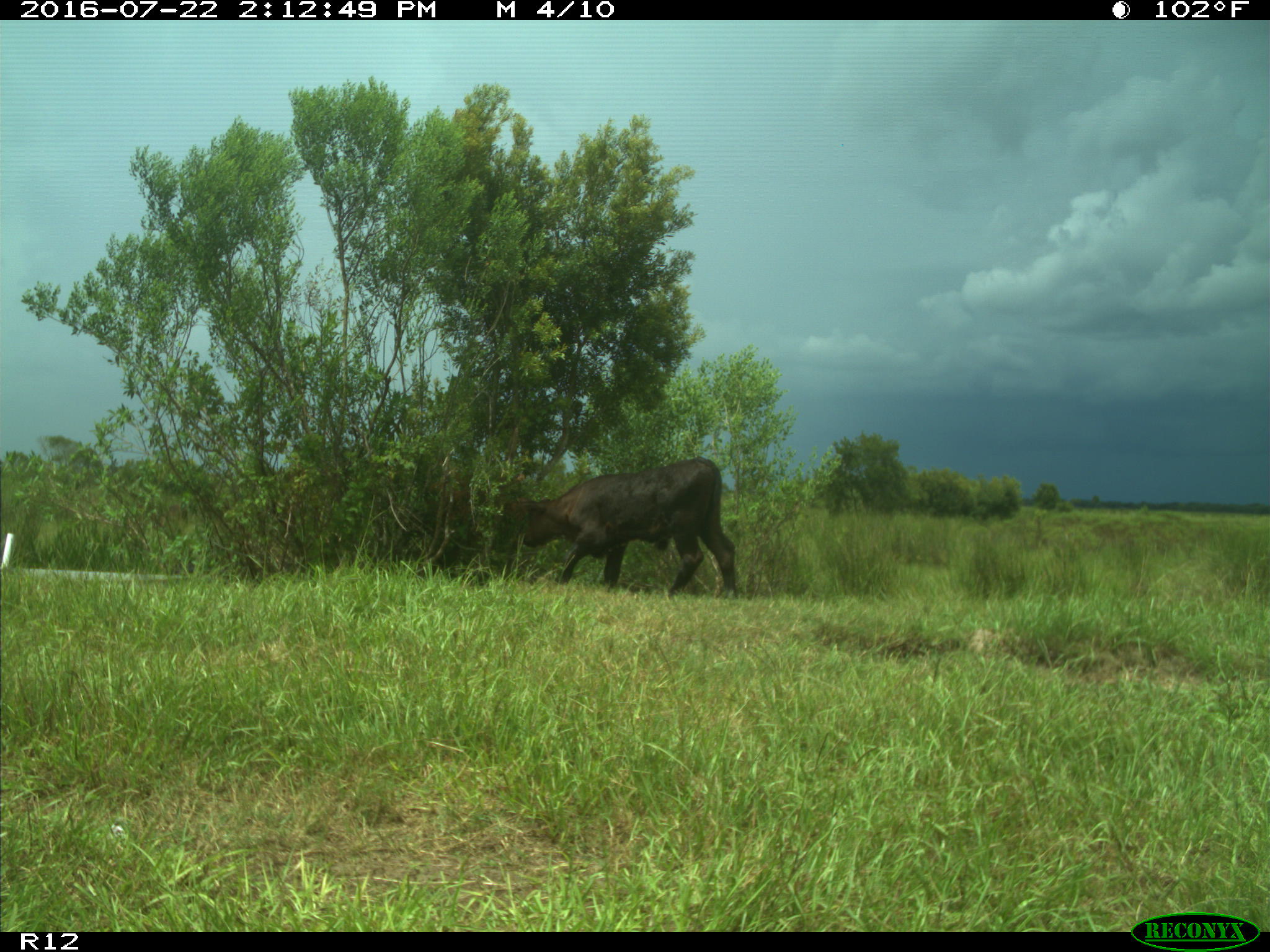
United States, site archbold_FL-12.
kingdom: Animalia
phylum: Chordata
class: Mammalia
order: Artiodactyla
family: Bovidae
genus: Bos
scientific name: Bos taurus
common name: domestic cow